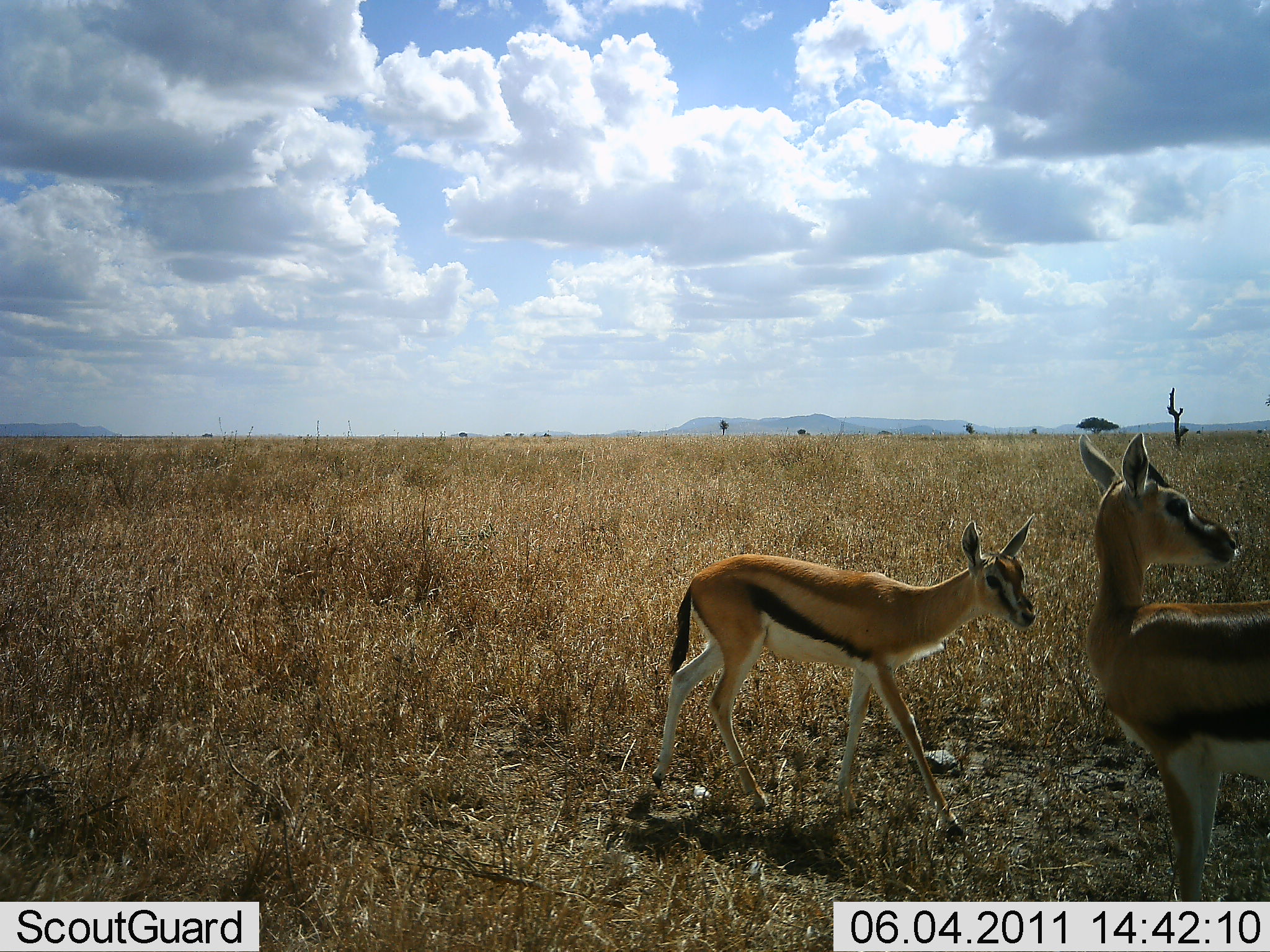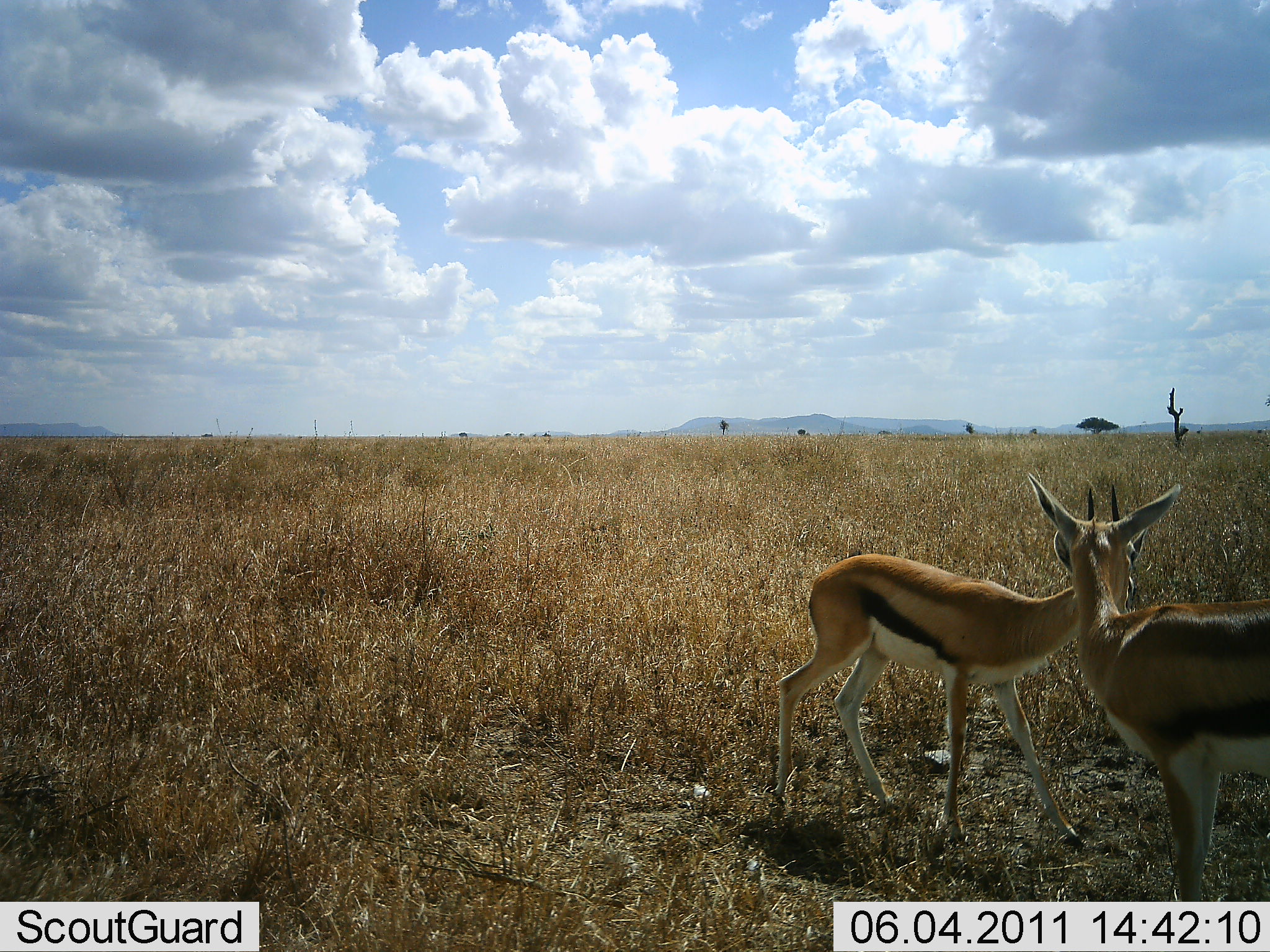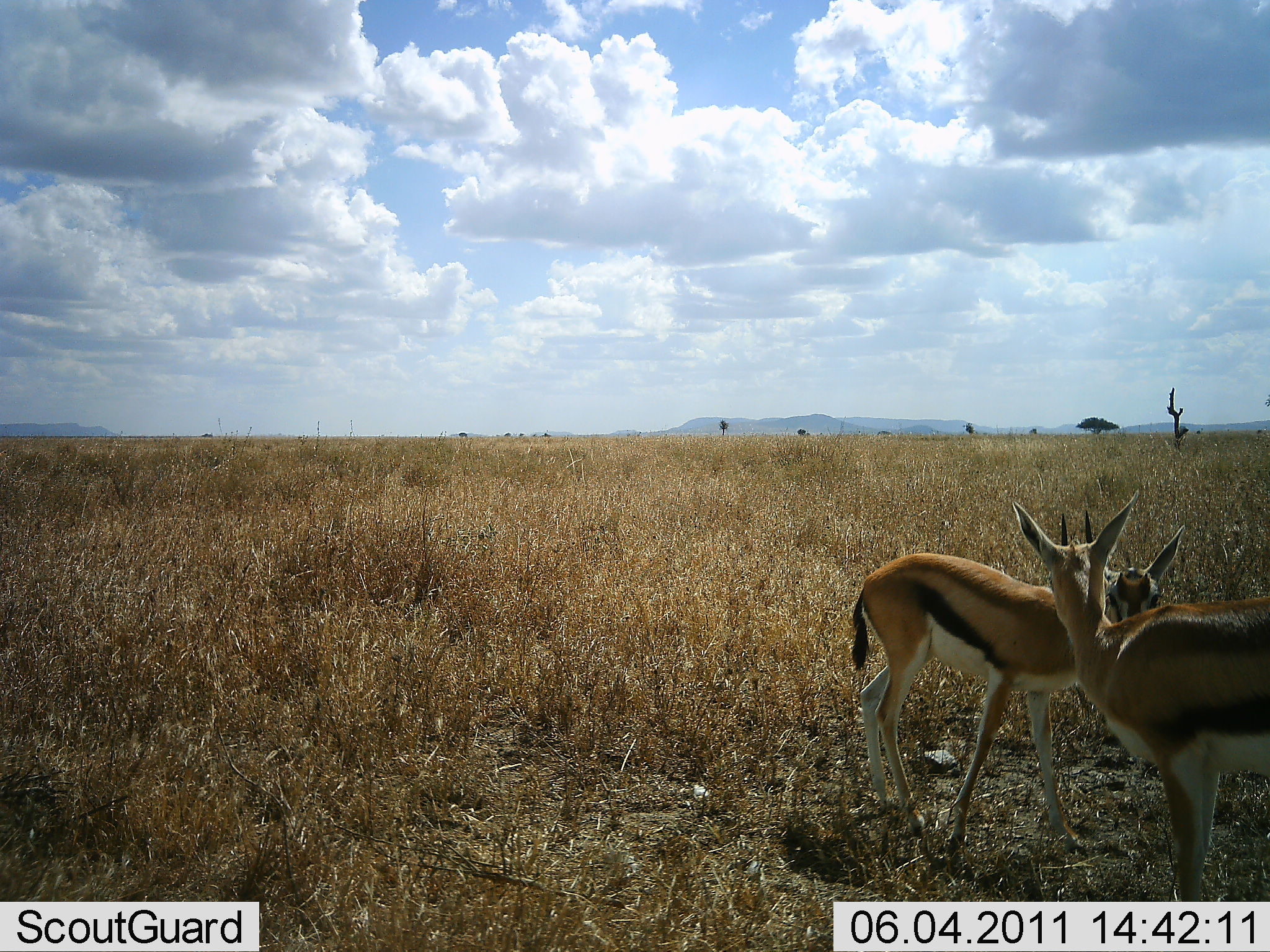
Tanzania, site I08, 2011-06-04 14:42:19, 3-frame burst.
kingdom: Animalia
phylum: Chordata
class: Mammalia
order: Artiodactyla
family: Bovidae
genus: Eudorcas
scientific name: Eudorcas thomsonii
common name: thomson's gazelle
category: gazellethomsons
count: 2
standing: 67%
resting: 0%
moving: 33%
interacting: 75%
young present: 8%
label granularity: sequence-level